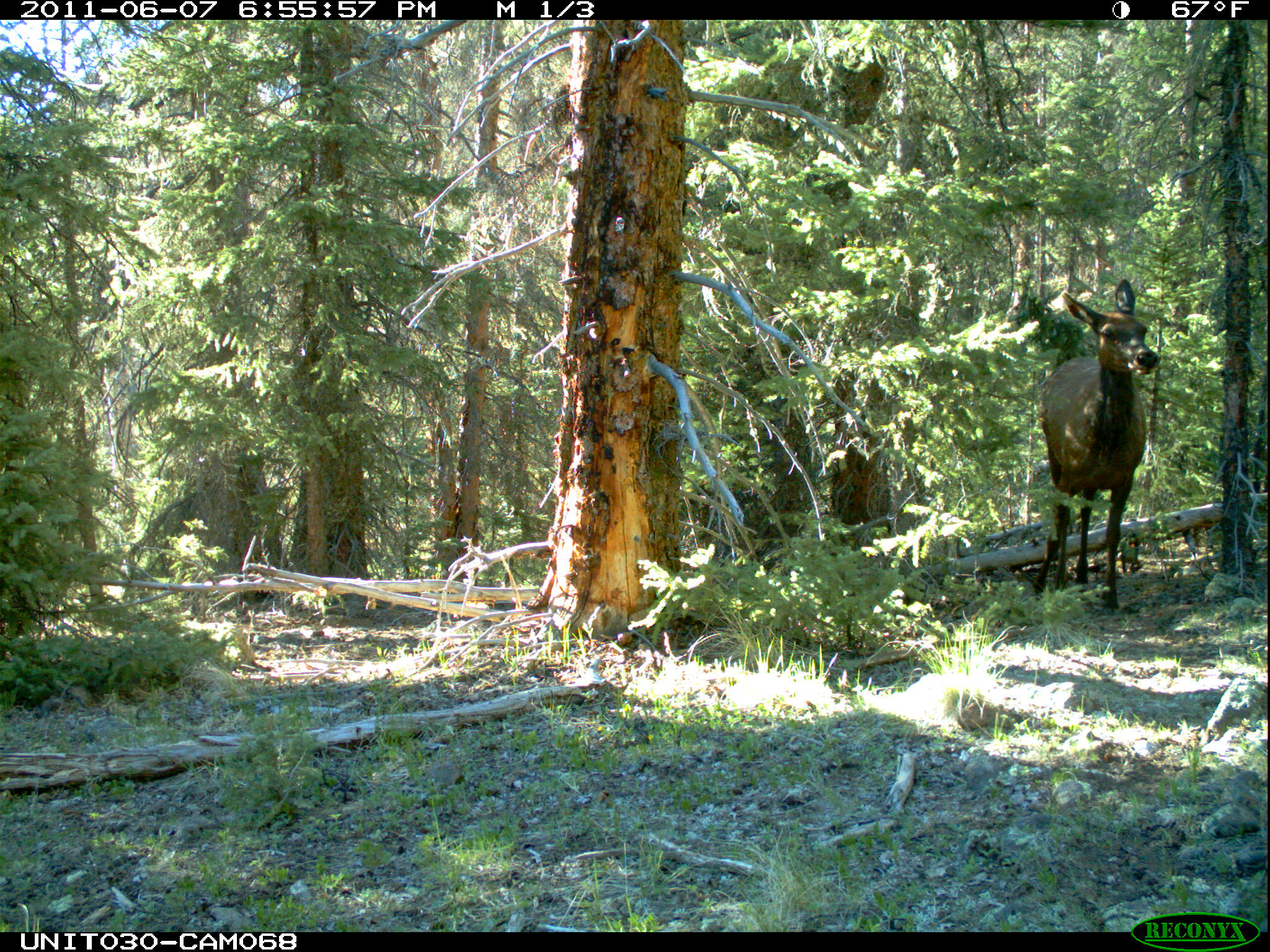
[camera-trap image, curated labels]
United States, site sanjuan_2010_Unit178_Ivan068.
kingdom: Animalia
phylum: Chordata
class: Mammalia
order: Artiodactyla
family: Cervidae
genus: Cervus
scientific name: Cervus elaphus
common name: red deer